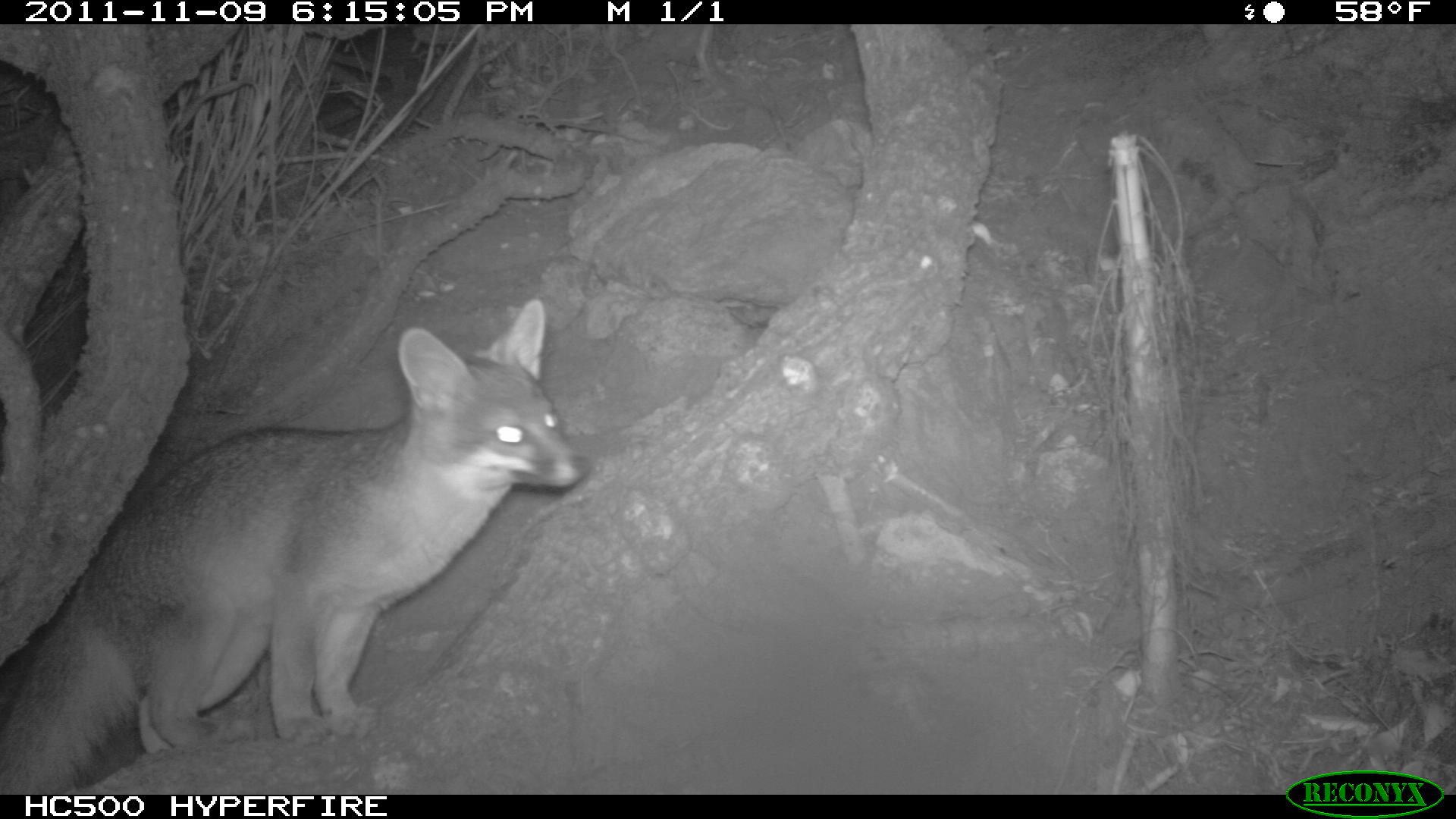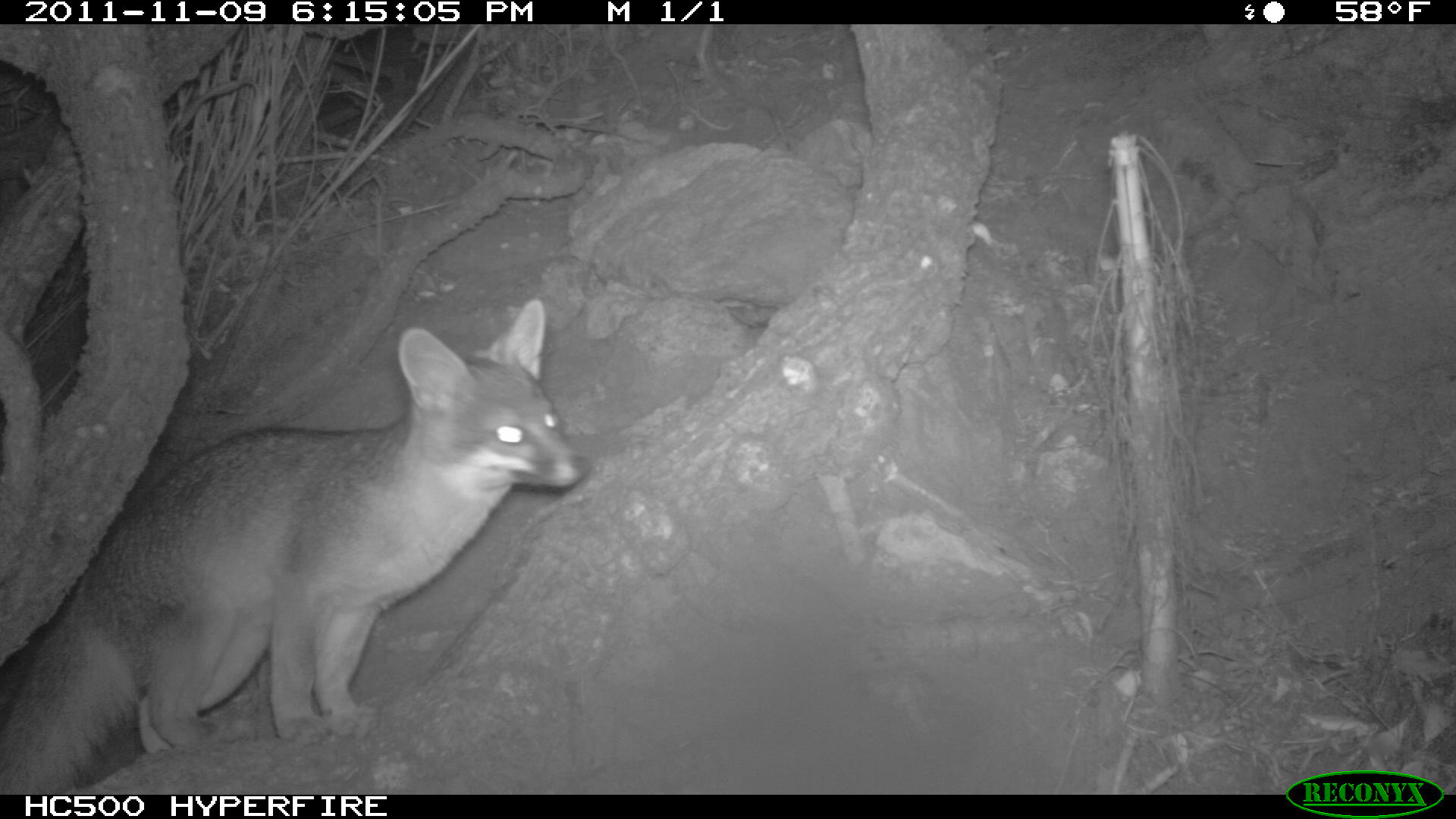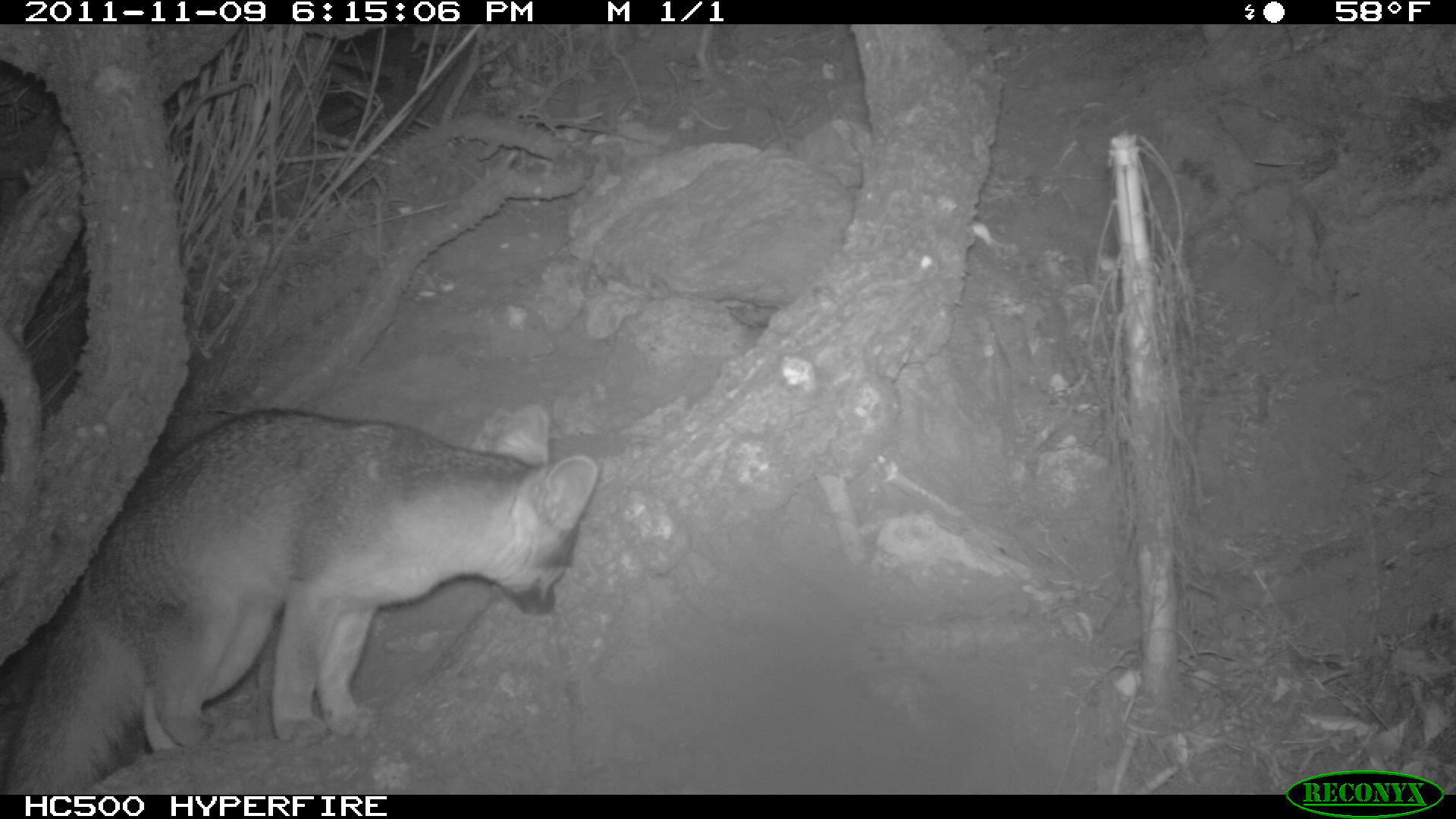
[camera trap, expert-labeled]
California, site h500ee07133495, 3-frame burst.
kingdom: Animalia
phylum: Chordata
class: Mammalia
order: Carnivora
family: Canidae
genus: Urocyon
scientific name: Urocyon littoralis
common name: island fox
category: fox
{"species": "fox (island fox) (Urocyon littoralis)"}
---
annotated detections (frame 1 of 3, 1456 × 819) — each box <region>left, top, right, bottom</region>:
fox: <region>0, 297, 593, 792</region>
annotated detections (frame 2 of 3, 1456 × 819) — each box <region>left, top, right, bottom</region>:
fox: <region>0, 297, 589, 793</region>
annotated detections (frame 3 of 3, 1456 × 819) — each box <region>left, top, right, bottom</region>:
fox: <region>1, 408, 598, 794</region>